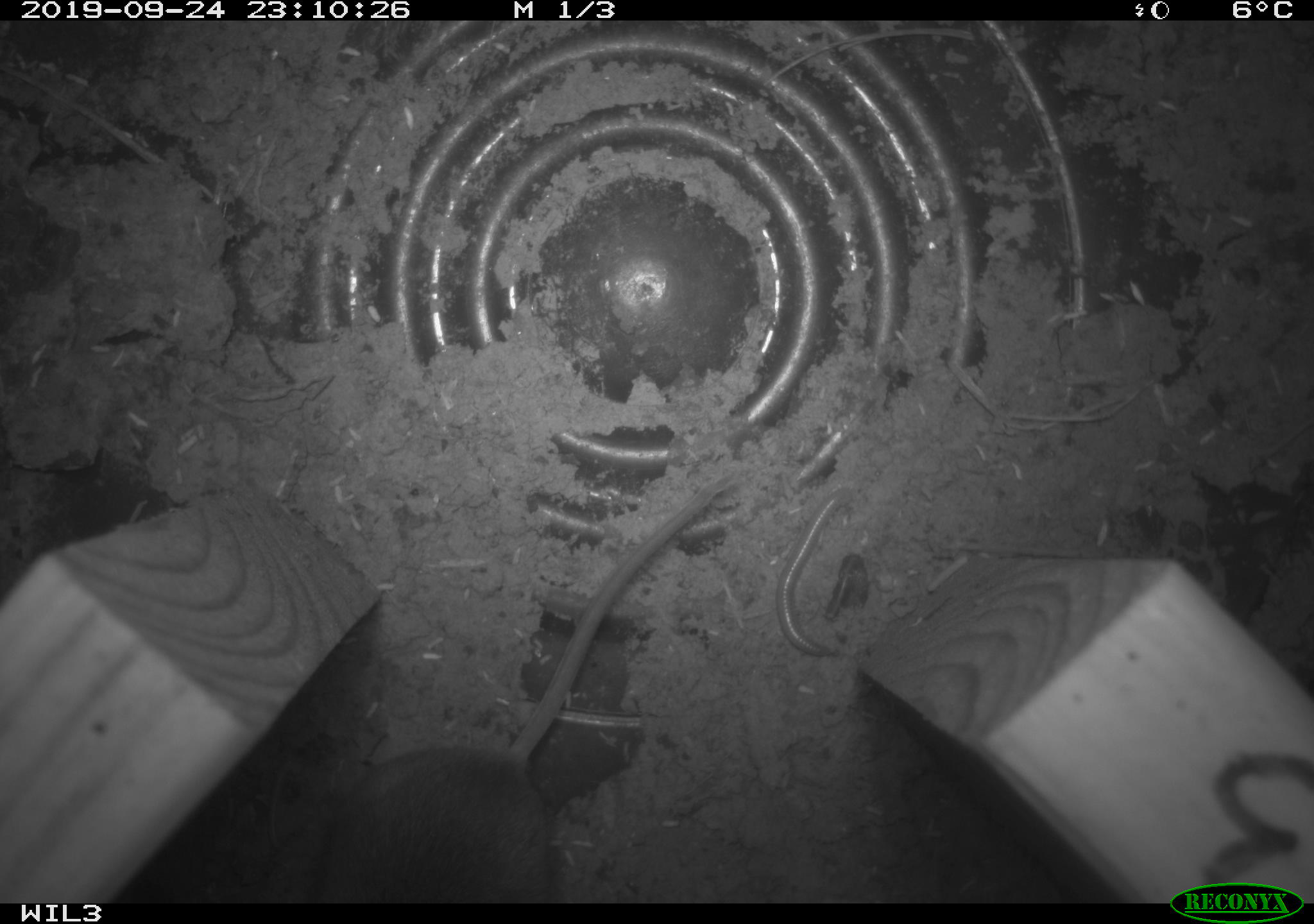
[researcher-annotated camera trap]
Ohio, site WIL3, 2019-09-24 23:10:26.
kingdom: Animalia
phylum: Chordata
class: Mammalia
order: Rodentia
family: Cricetidae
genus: Peromyscus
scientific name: Peromyscus leucopus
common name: white-footed mouse